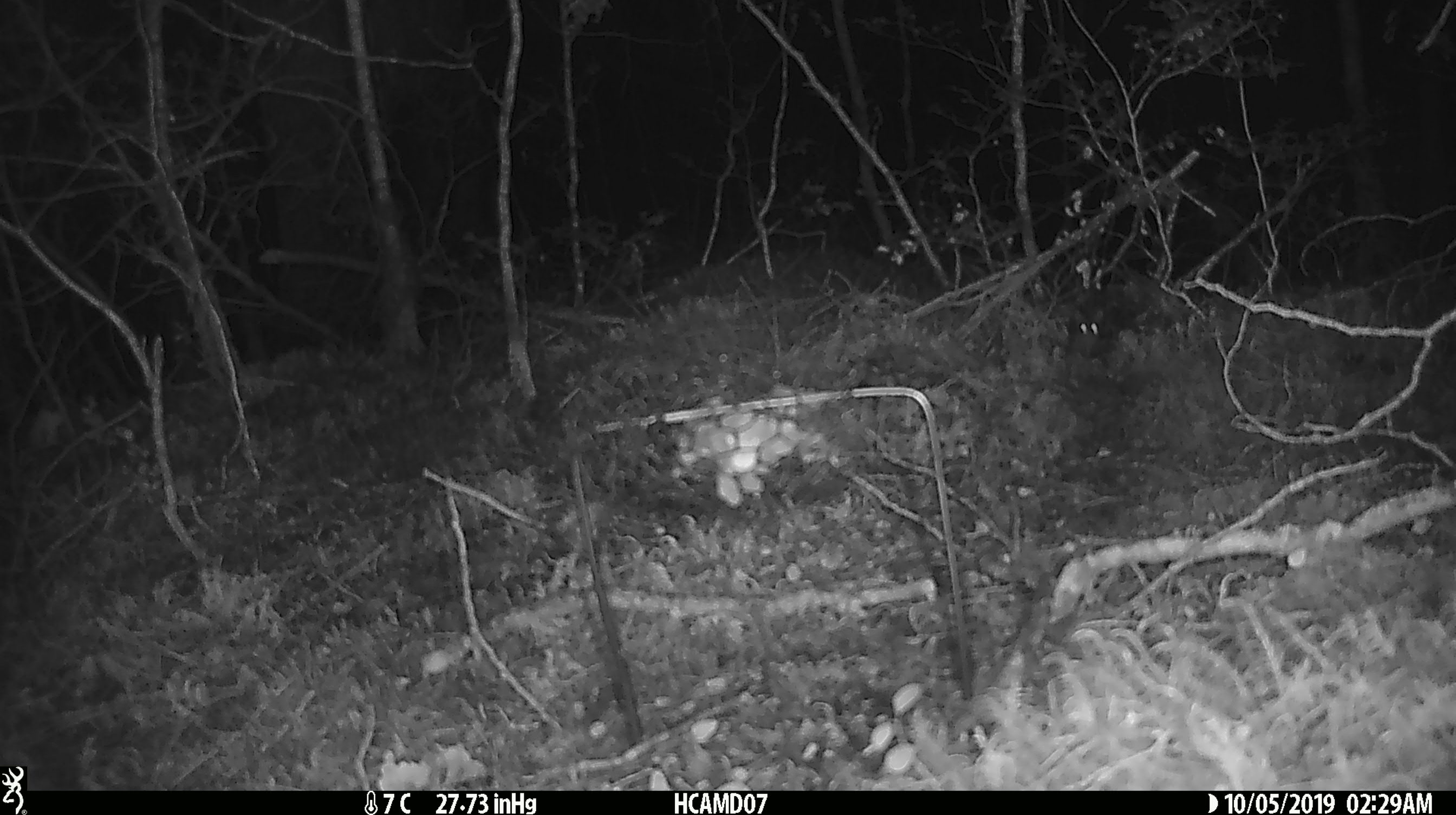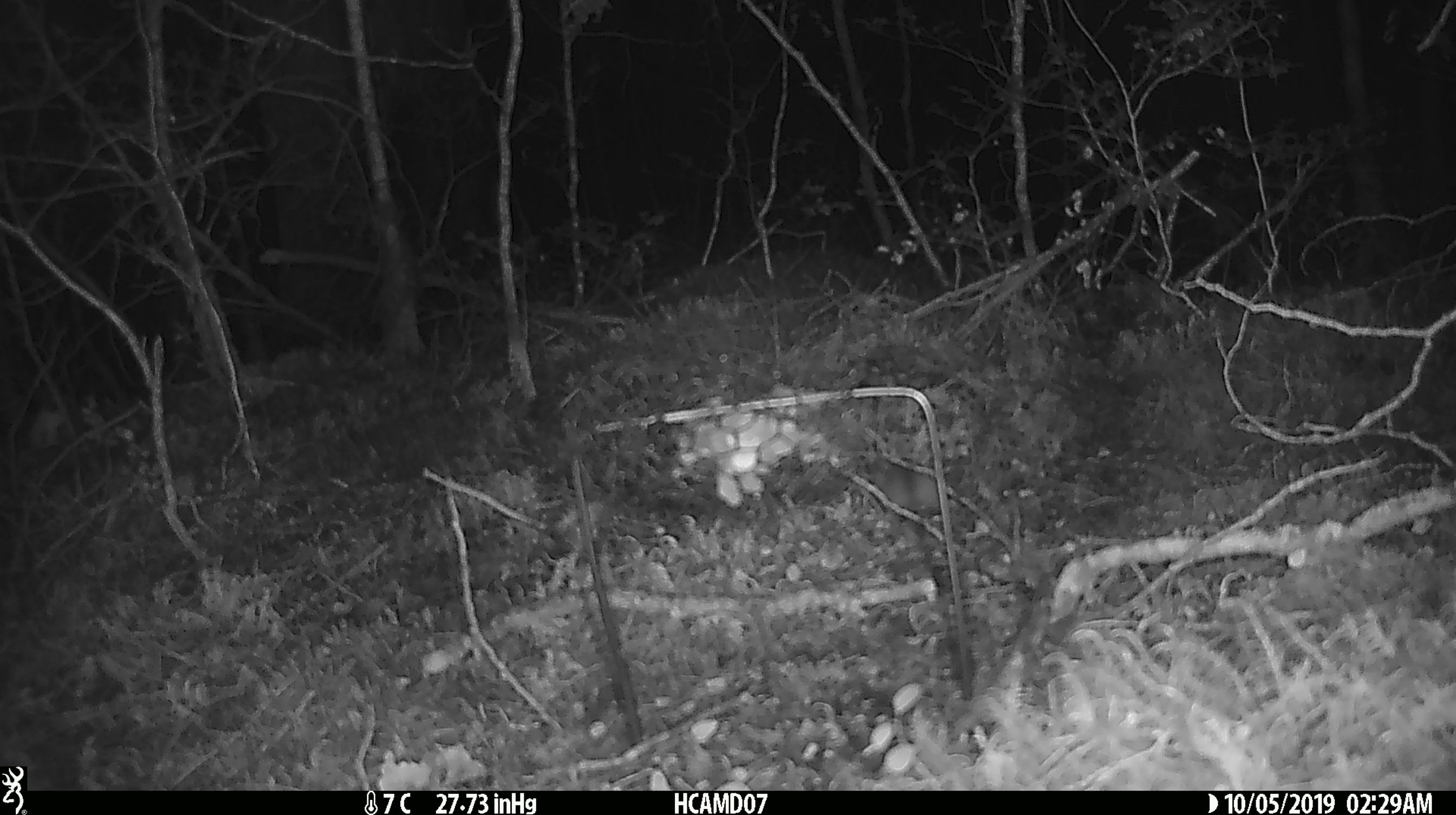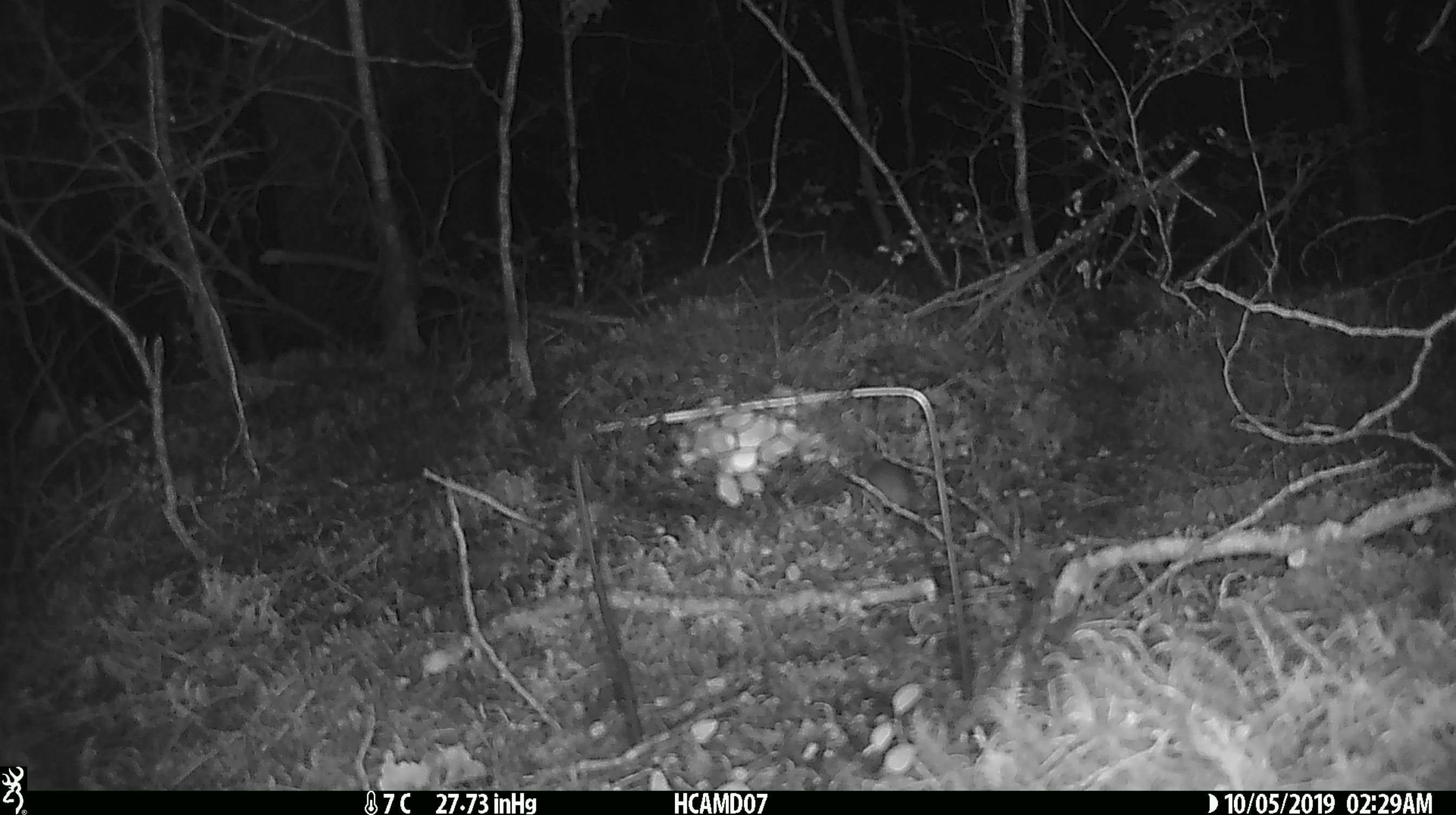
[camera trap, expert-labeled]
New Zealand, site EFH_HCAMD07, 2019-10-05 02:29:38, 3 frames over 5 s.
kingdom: Animalia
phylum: Chordata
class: Mammalia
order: Rodentia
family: Muridae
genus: Mus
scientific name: Mus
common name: mouse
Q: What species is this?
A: Mouse (Mus).